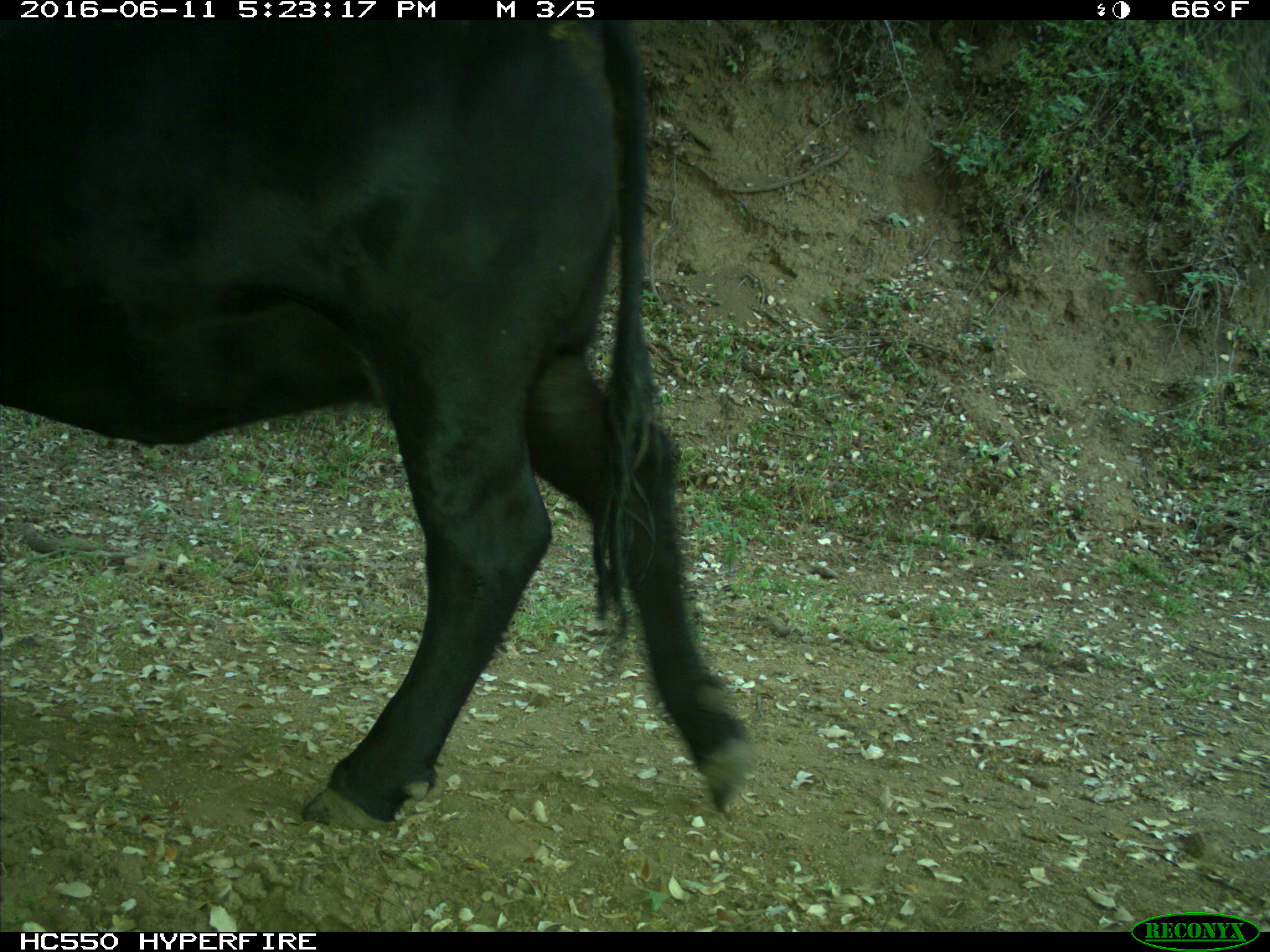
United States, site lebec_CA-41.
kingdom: Animalia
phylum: Chordata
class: Mammalia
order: Artiodactyla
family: Bovidae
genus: Bos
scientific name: Bos taurus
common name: domestic cow